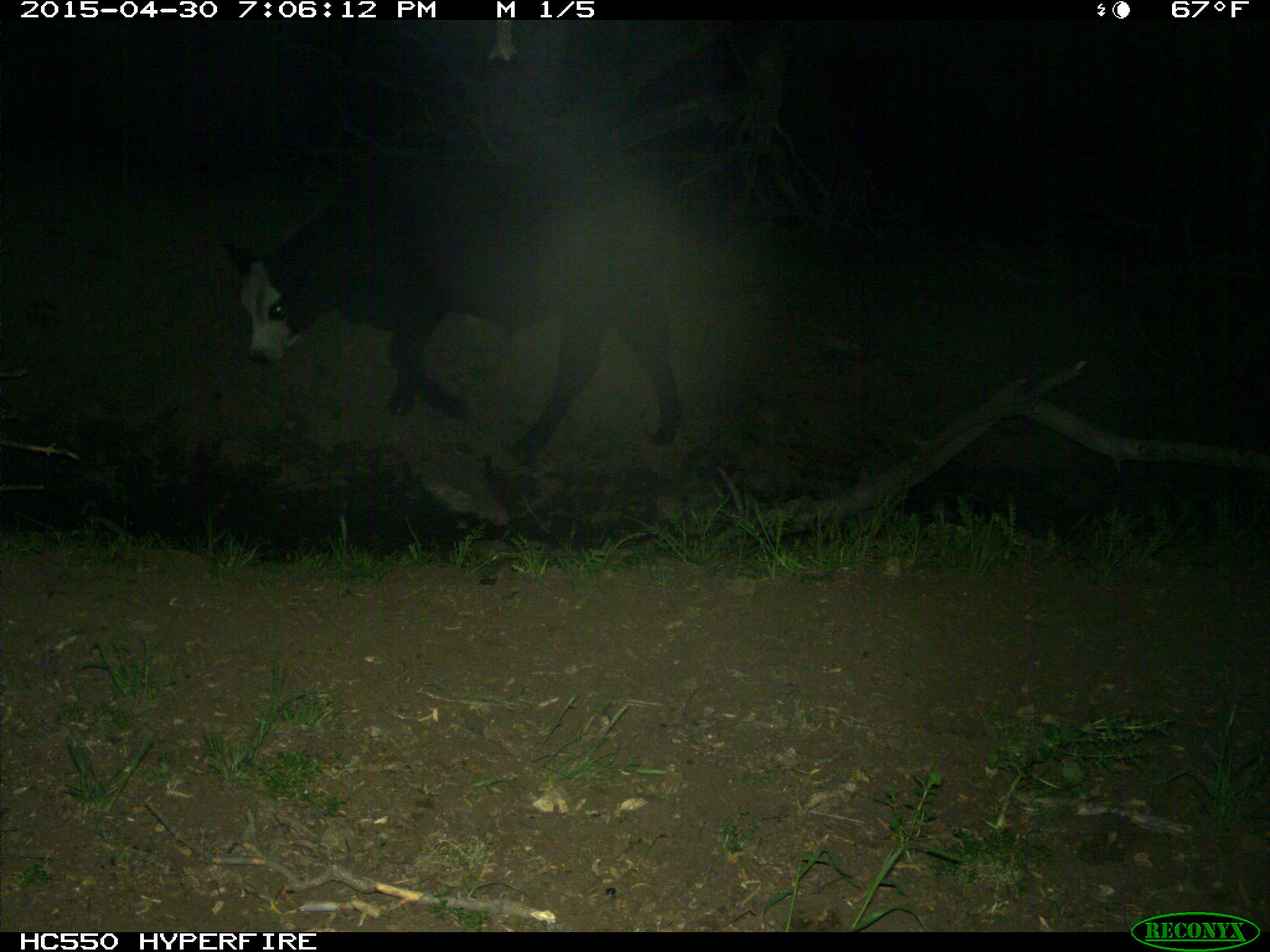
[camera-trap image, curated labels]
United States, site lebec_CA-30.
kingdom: Animalia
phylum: Chordata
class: Mammalia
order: Artiodactyla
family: Bovidae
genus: Bos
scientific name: Bos taurus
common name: domestic cow